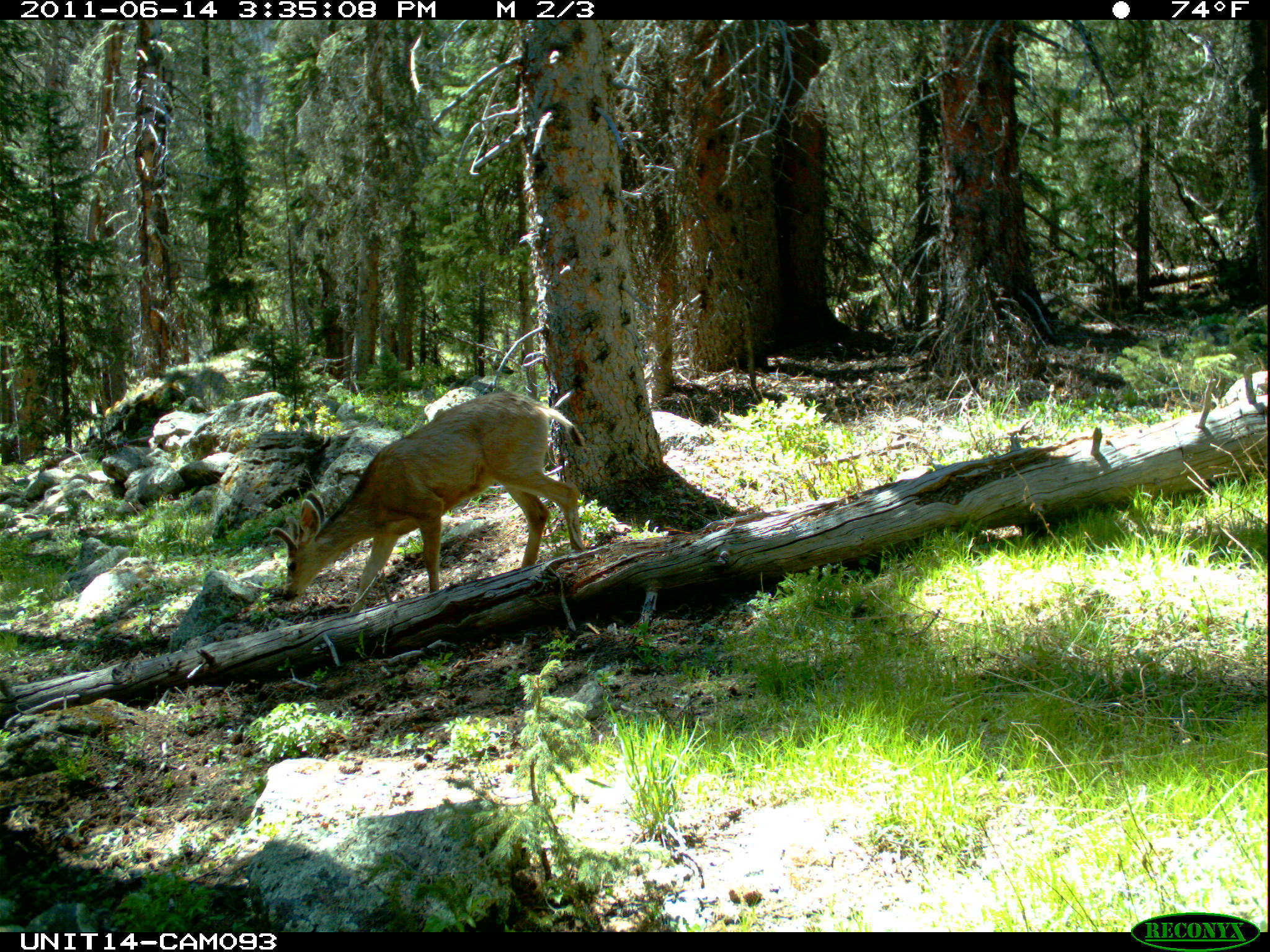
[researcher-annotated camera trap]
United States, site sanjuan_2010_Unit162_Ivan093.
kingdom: Animalia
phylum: Chordata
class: Mammalia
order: Artiodactyla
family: Cervidae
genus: Odocoileus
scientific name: Odocoileus hemionus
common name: mule deer